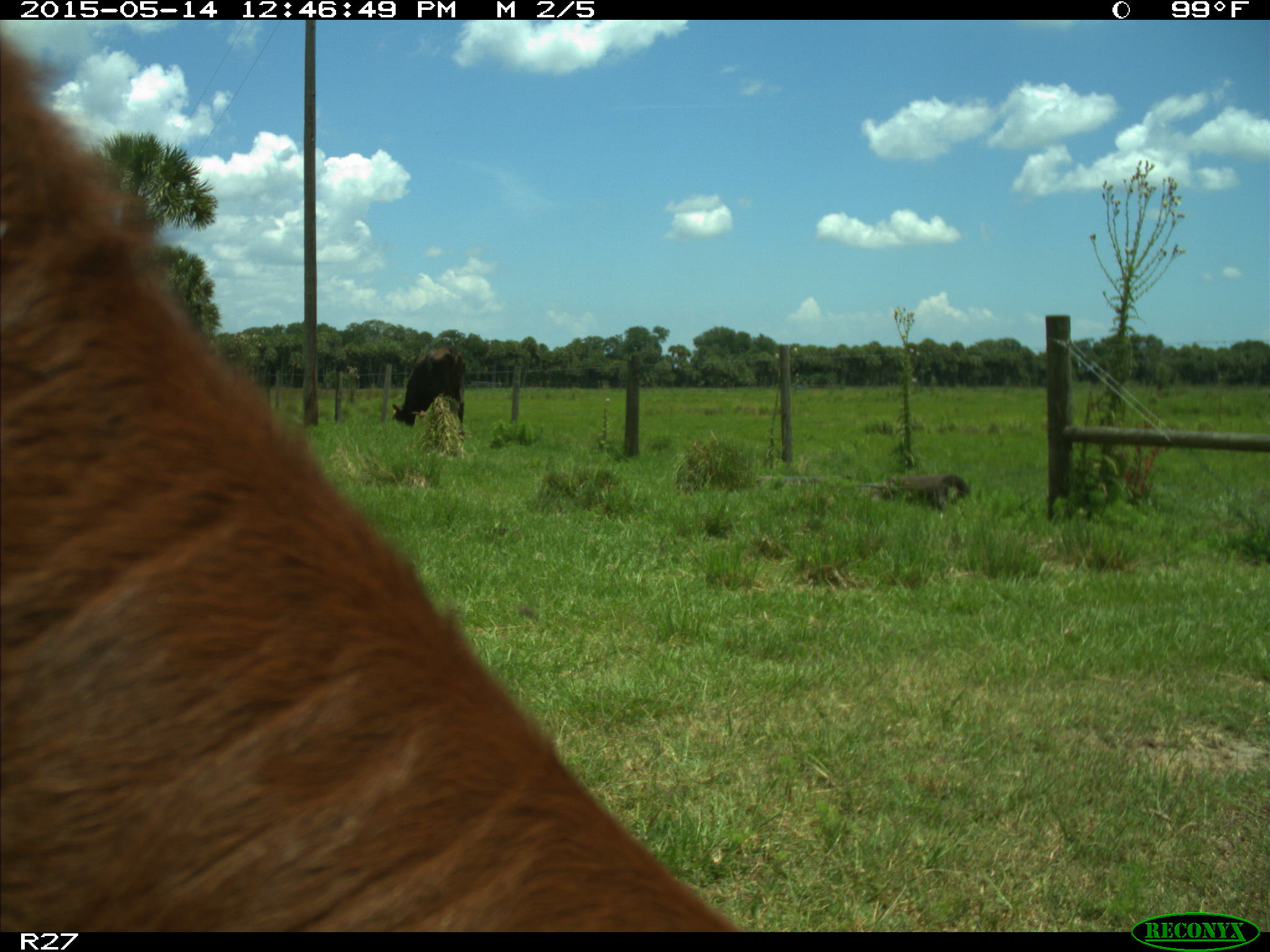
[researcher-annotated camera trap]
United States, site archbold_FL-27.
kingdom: Animalia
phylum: Chordata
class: Mammalia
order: Artiodactyla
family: Bovidae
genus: Bos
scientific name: Bos taurus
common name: domestic cow